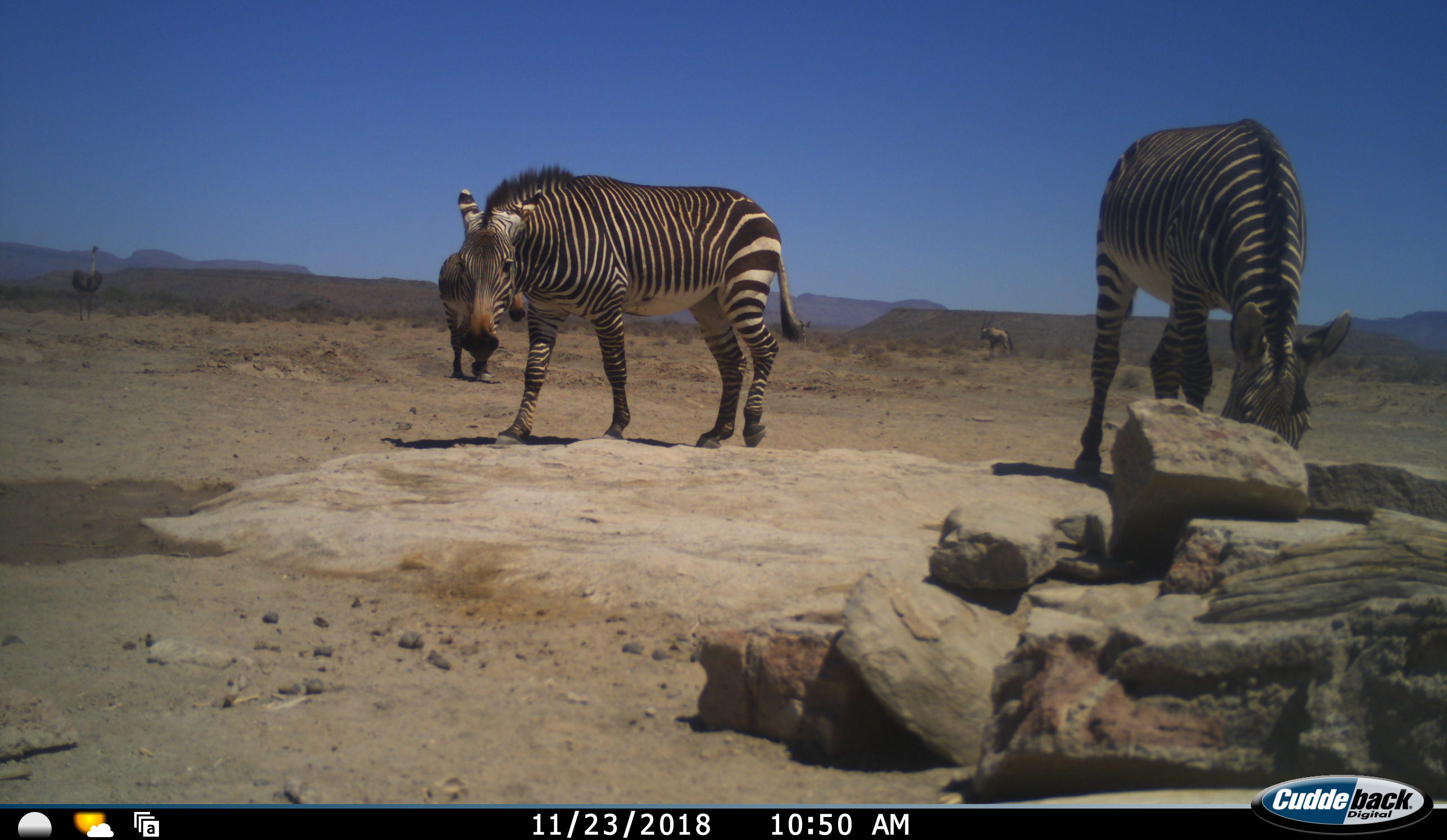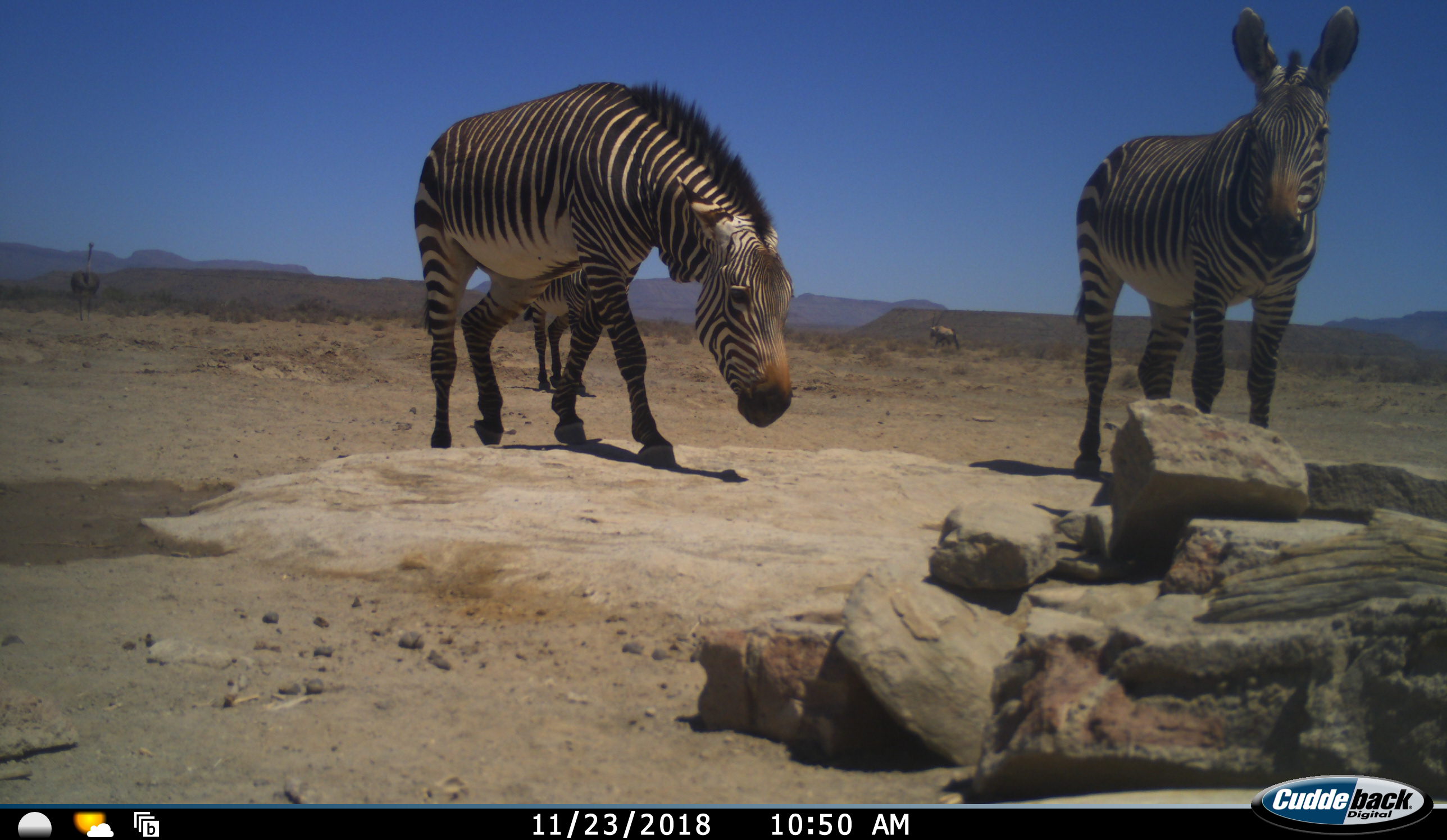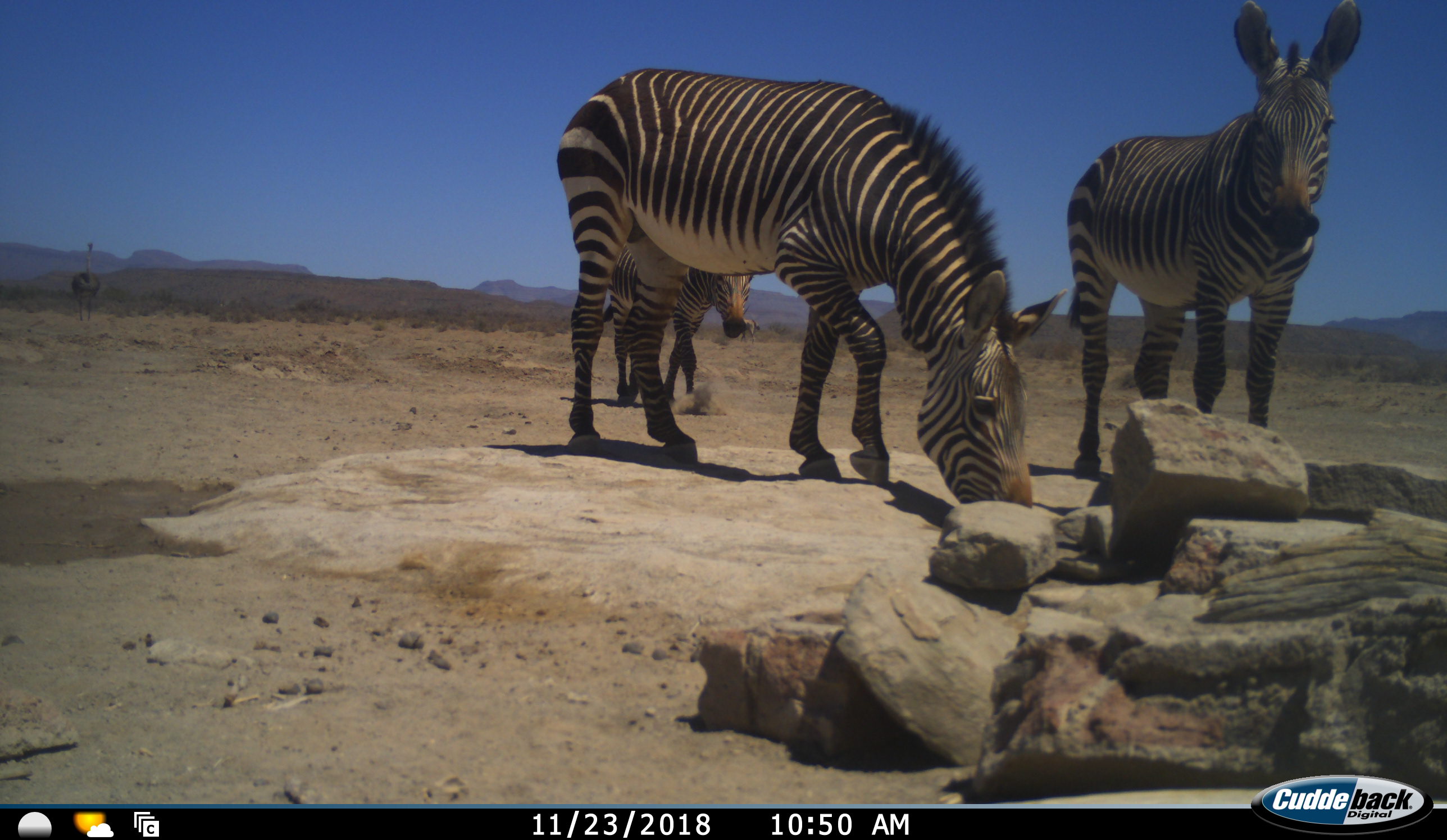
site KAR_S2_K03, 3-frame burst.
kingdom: Animalia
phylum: Chordata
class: Mammalia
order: Artiodactyla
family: Bovidae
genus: Oryx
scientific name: Oryx gazella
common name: gemsbok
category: oryx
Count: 1.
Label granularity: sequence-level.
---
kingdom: Animalia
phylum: Chordata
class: Aves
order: Struthioniformes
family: Struthionidae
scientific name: Struthionidae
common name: ostrich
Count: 1.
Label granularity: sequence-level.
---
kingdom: Animalia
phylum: Chordata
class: Mammalia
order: Perissodactyla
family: Equidae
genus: Equus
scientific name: Equus zebra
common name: mountain zebra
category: zebramountain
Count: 3.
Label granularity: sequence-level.